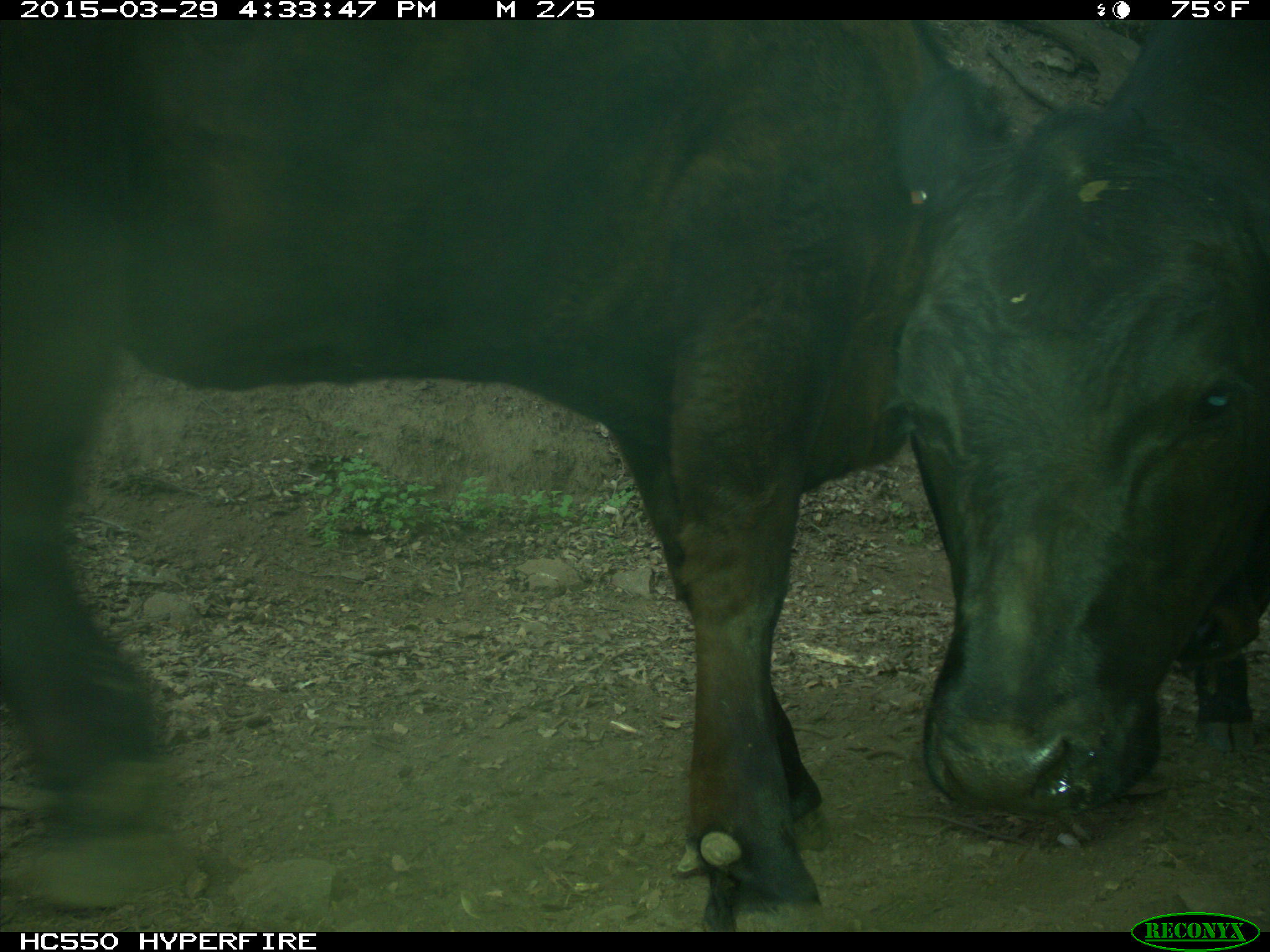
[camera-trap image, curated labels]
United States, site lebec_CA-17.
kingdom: Animalia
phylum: Chordata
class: Mammalia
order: Artiodactyla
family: Bovidae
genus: Bos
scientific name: Bos taurus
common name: domestic cow